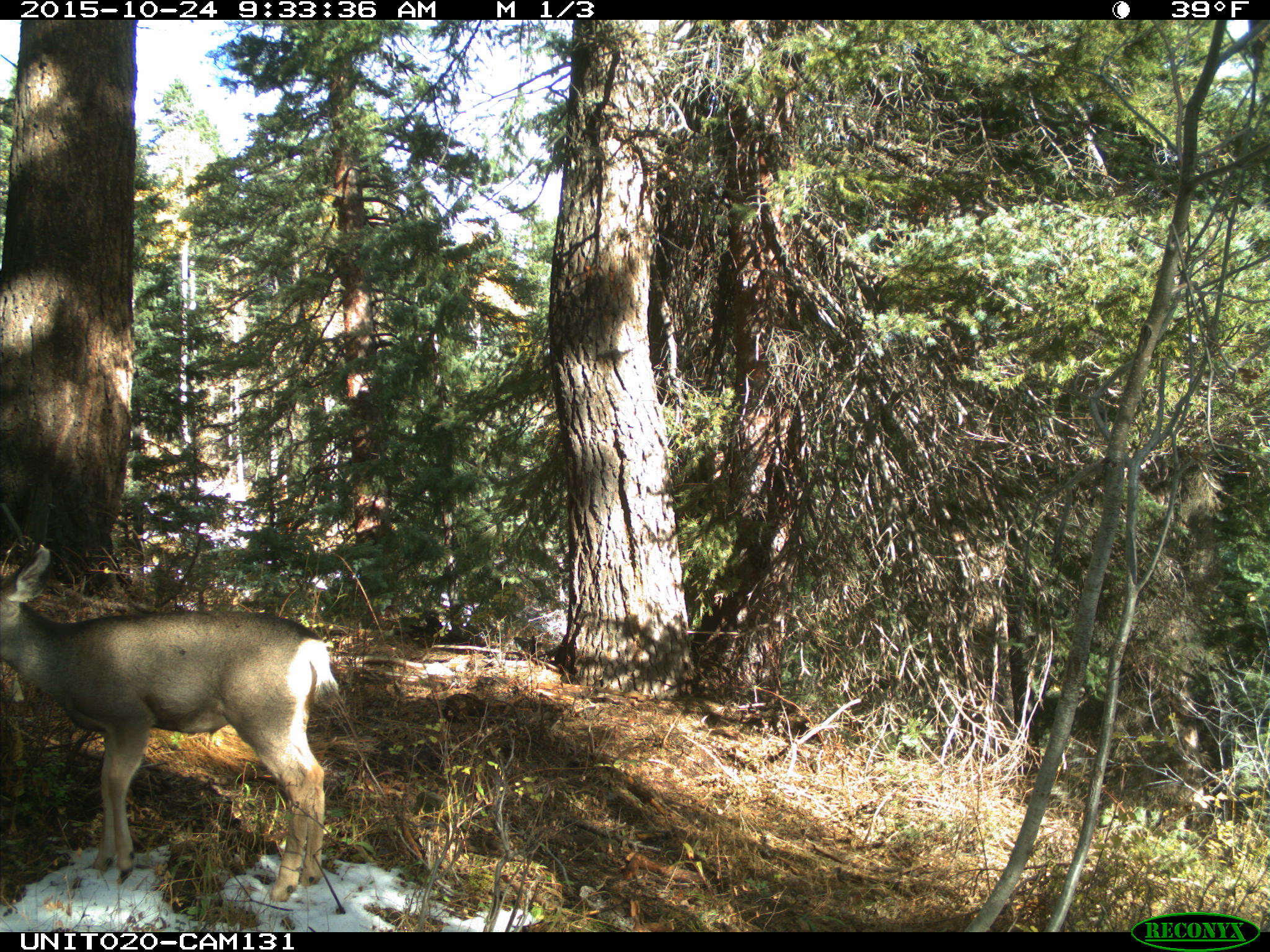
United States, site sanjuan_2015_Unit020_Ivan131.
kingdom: Animalia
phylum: Chordata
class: Mammalia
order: Artiodactyla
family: Cervidae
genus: Odocoileus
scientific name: Odocoileus hemionus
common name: mule deer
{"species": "Odocoileus hemionus (mule deer)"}